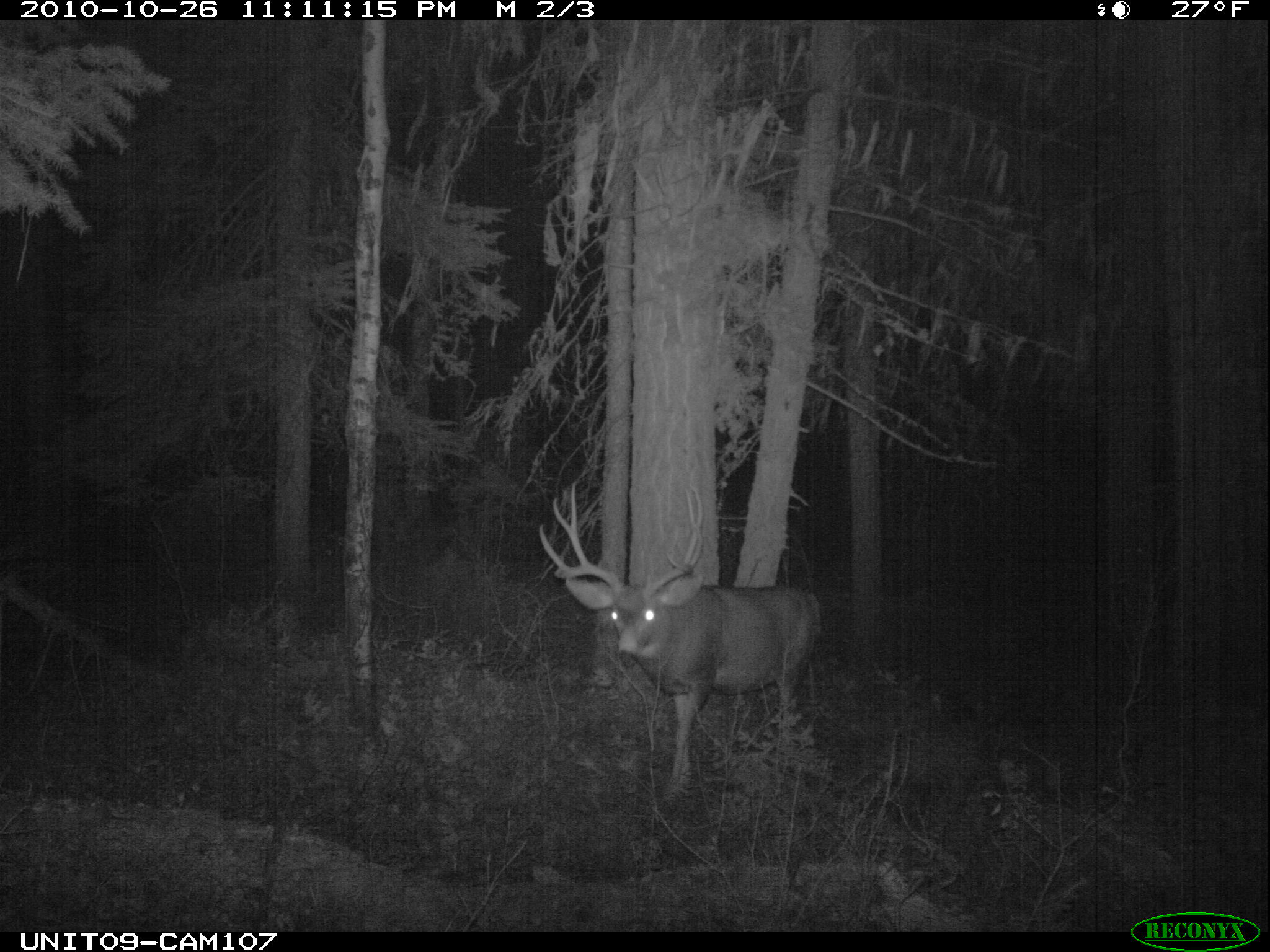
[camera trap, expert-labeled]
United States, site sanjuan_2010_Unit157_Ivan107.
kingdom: Animalia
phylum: Chordata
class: Mammalia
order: Artiodactyla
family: Cervidae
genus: Odocoileus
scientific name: Odocoileus hemionus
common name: mule deer